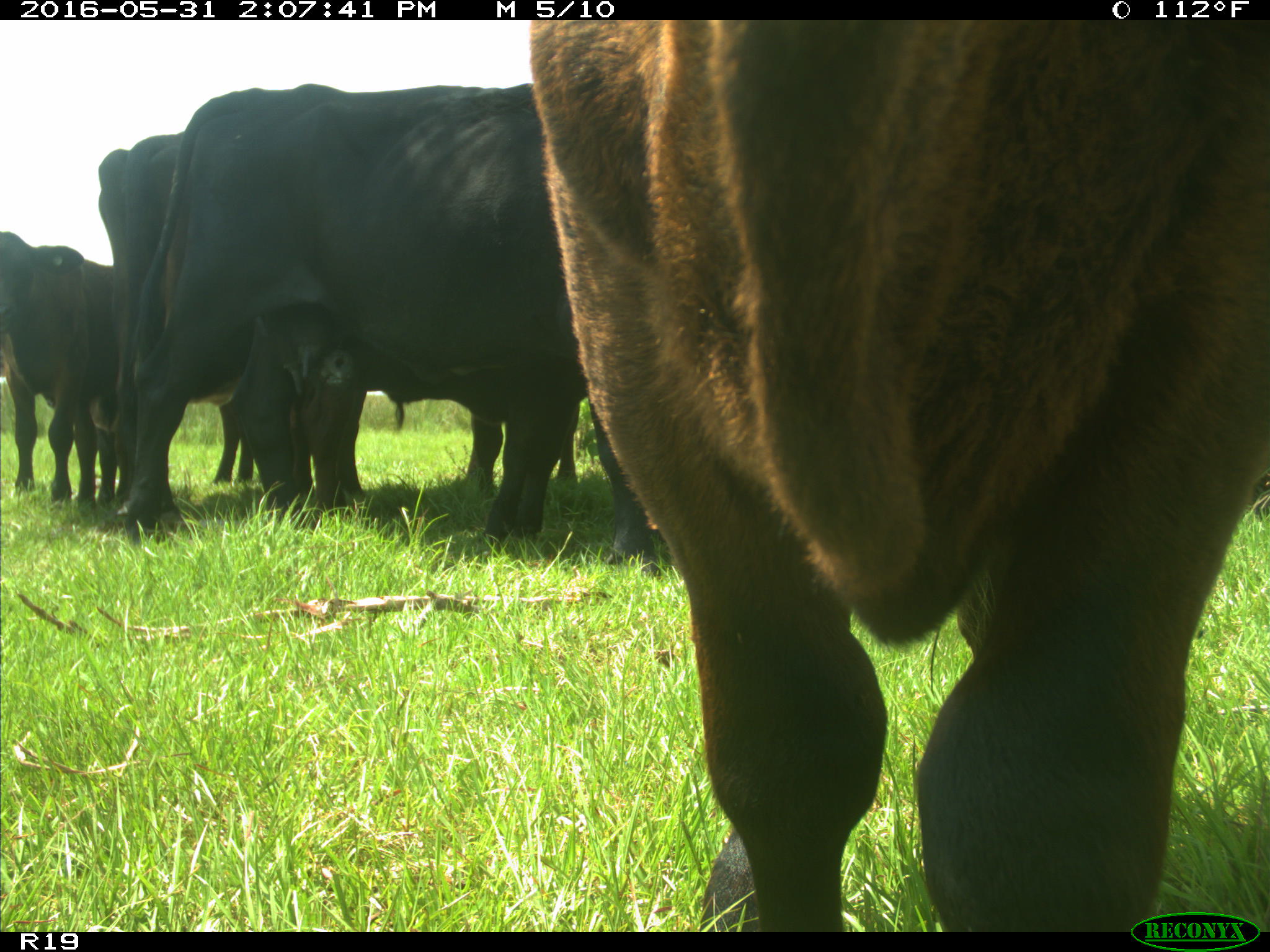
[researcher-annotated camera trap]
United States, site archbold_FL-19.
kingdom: Animalia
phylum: Chordata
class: Mammalia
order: Artiodactyla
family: Bovidae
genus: Bos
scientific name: Bos taurus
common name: domestic cow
Bos taurus (domestic cow).